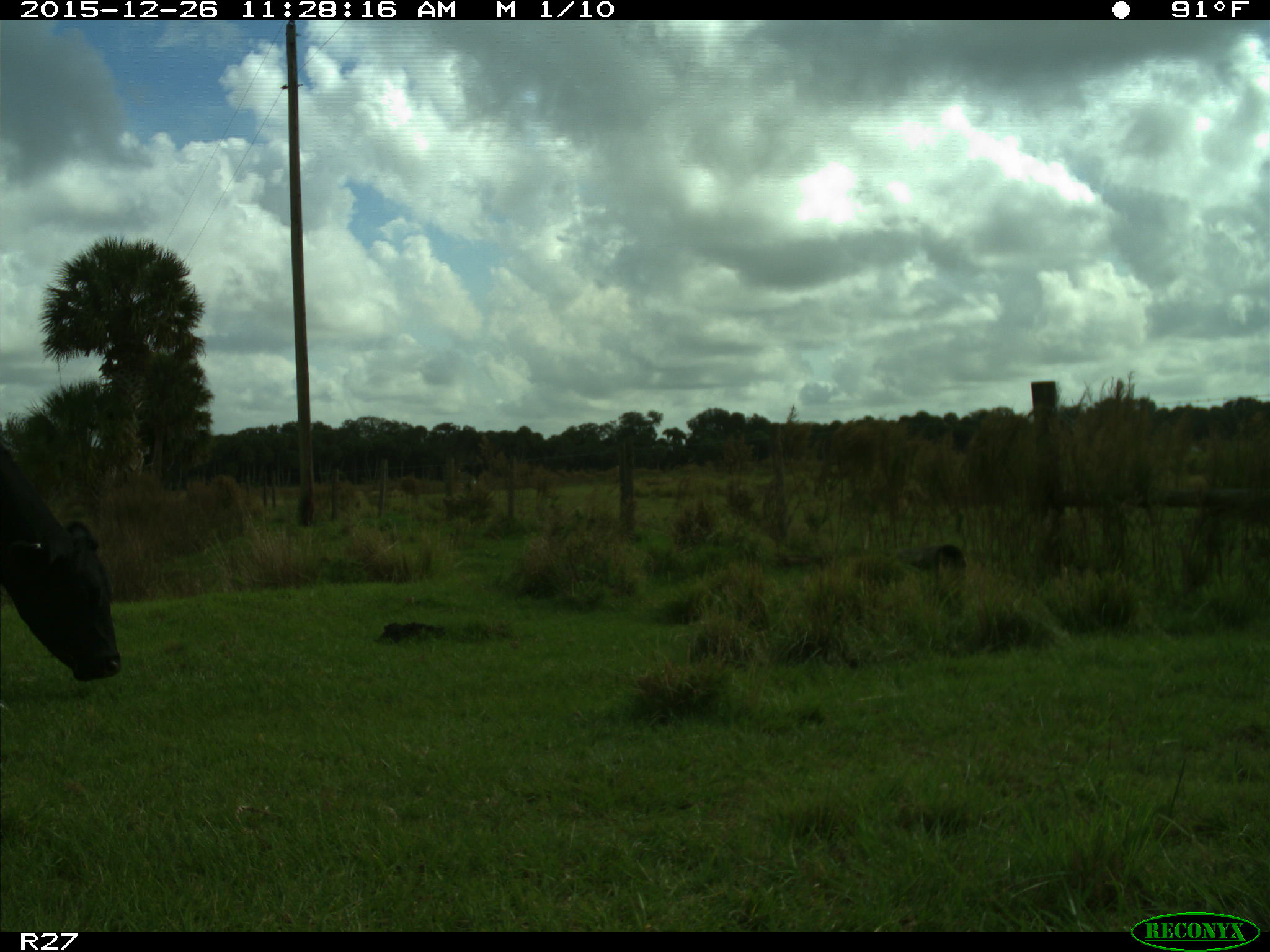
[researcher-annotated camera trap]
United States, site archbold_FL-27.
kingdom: Animalia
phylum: Chordata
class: Mammalia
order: Artiodactyla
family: Bovidae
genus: Bos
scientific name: Bos taurus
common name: domestic cow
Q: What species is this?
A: Bos taurus (domestic cow).